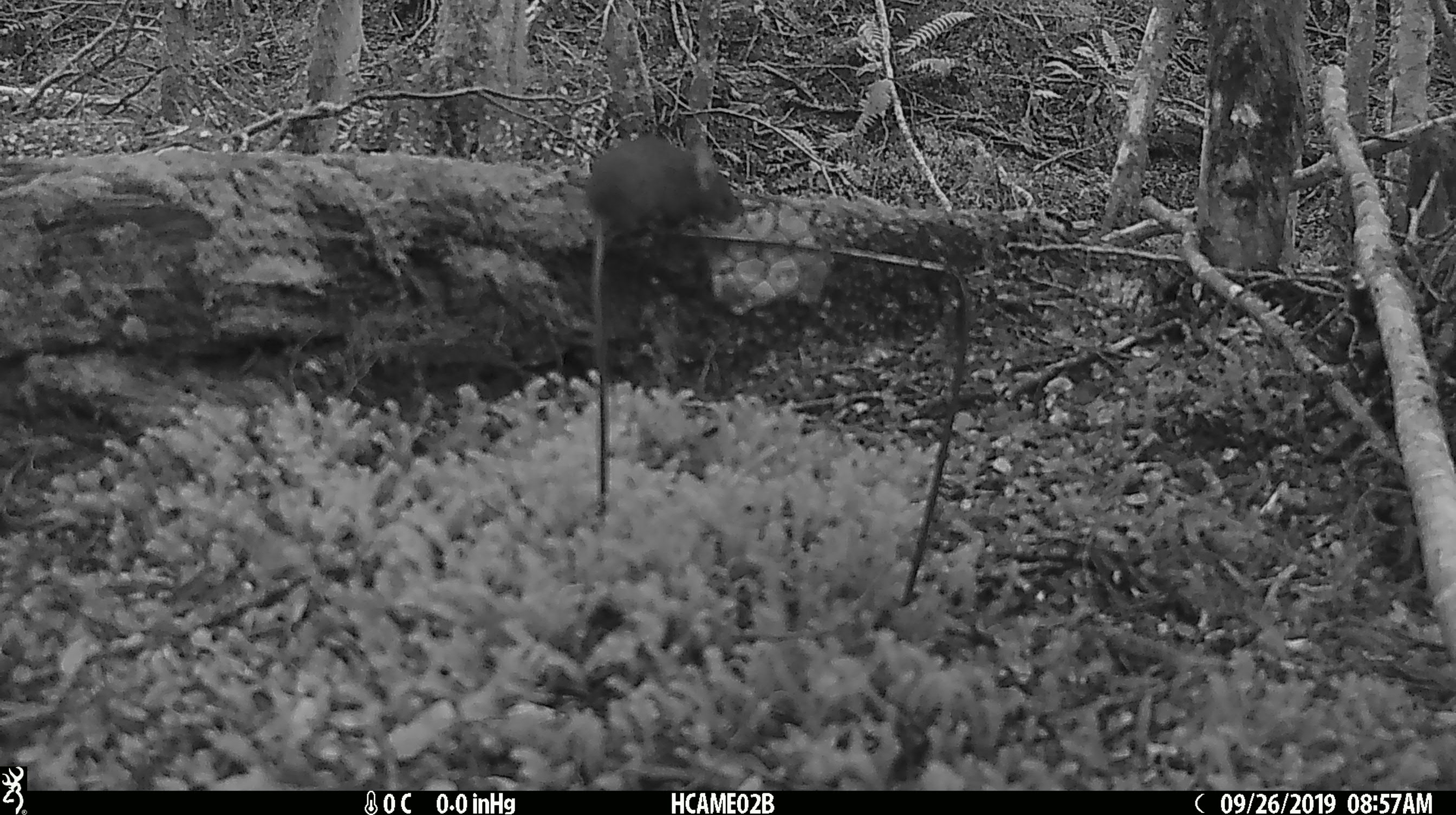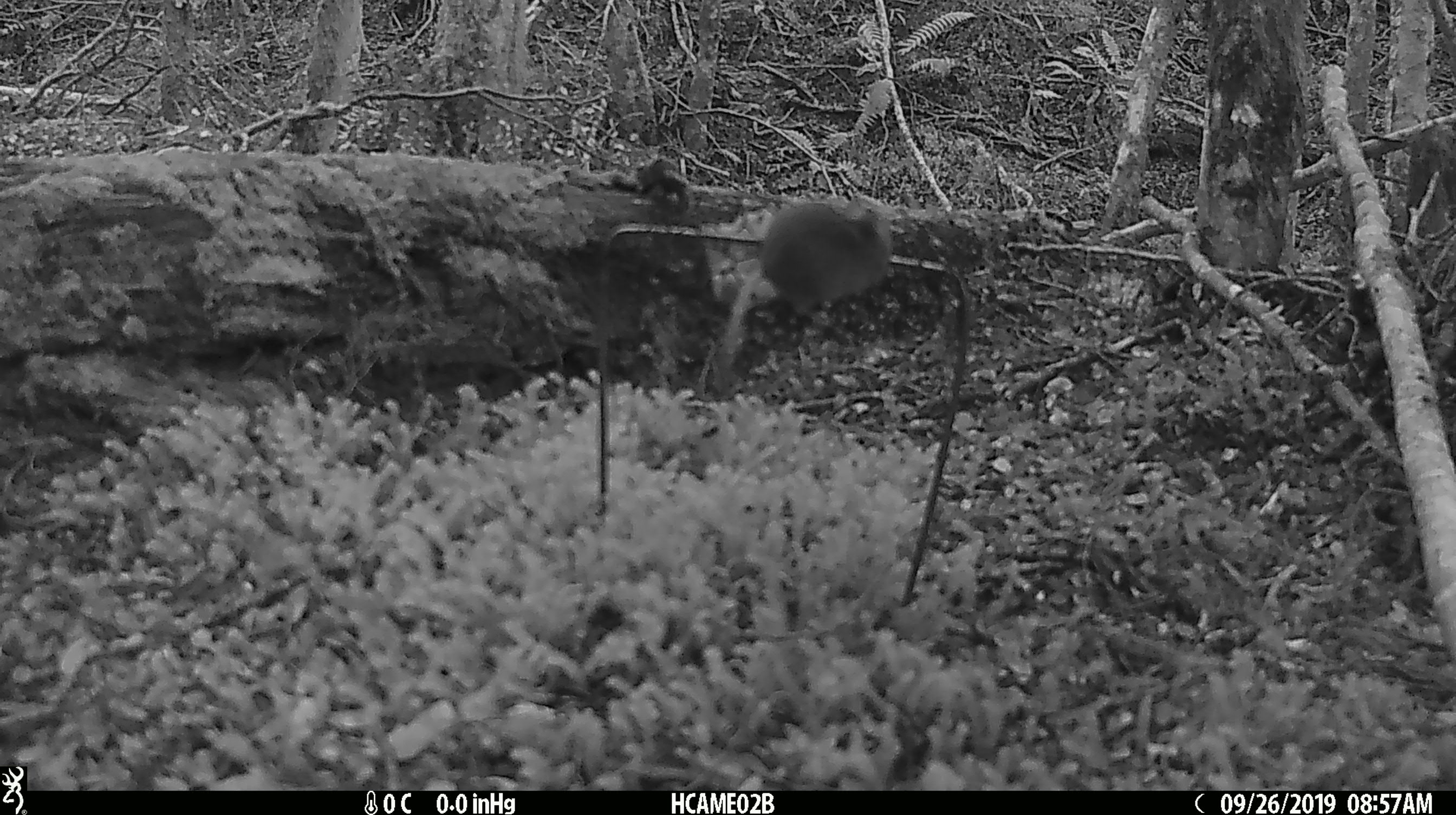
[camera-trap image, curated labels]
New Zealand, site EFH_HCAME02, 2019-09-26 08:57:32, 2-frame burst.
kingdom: Animalia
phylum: Chordata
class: Mammalia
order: Rodentia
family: Muridae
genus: Mus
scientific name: Mus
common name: mouse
Mouse (Mus).